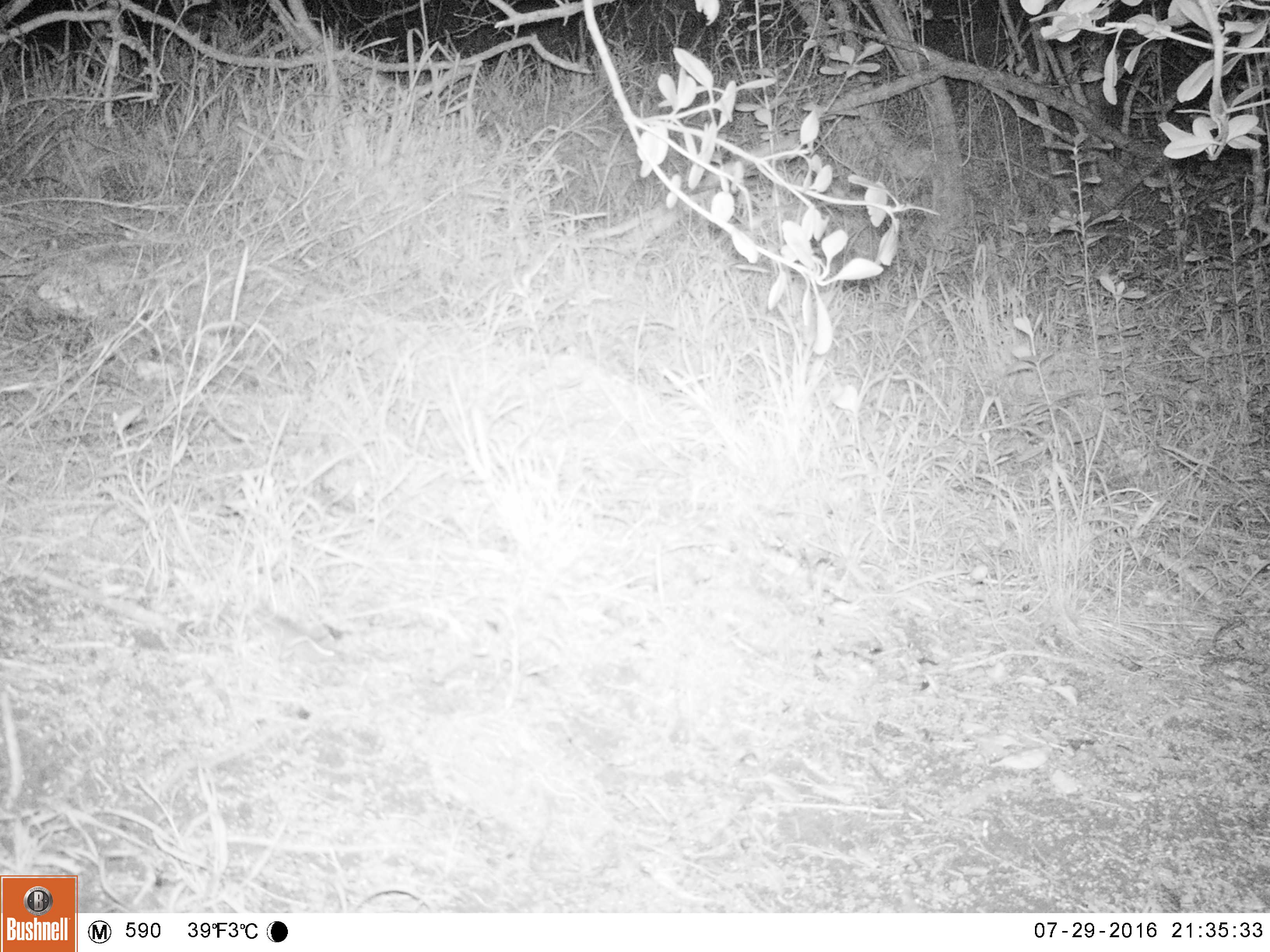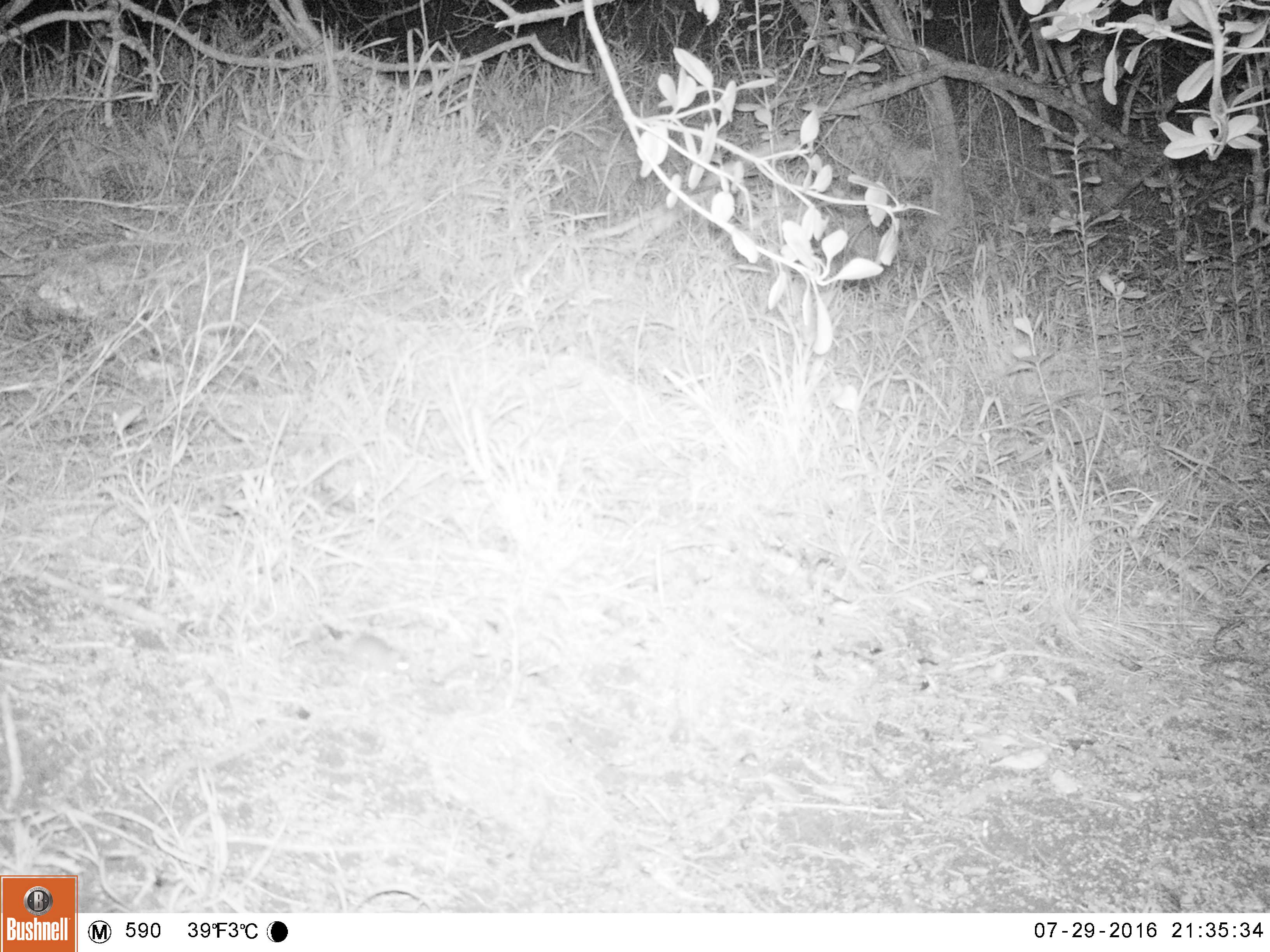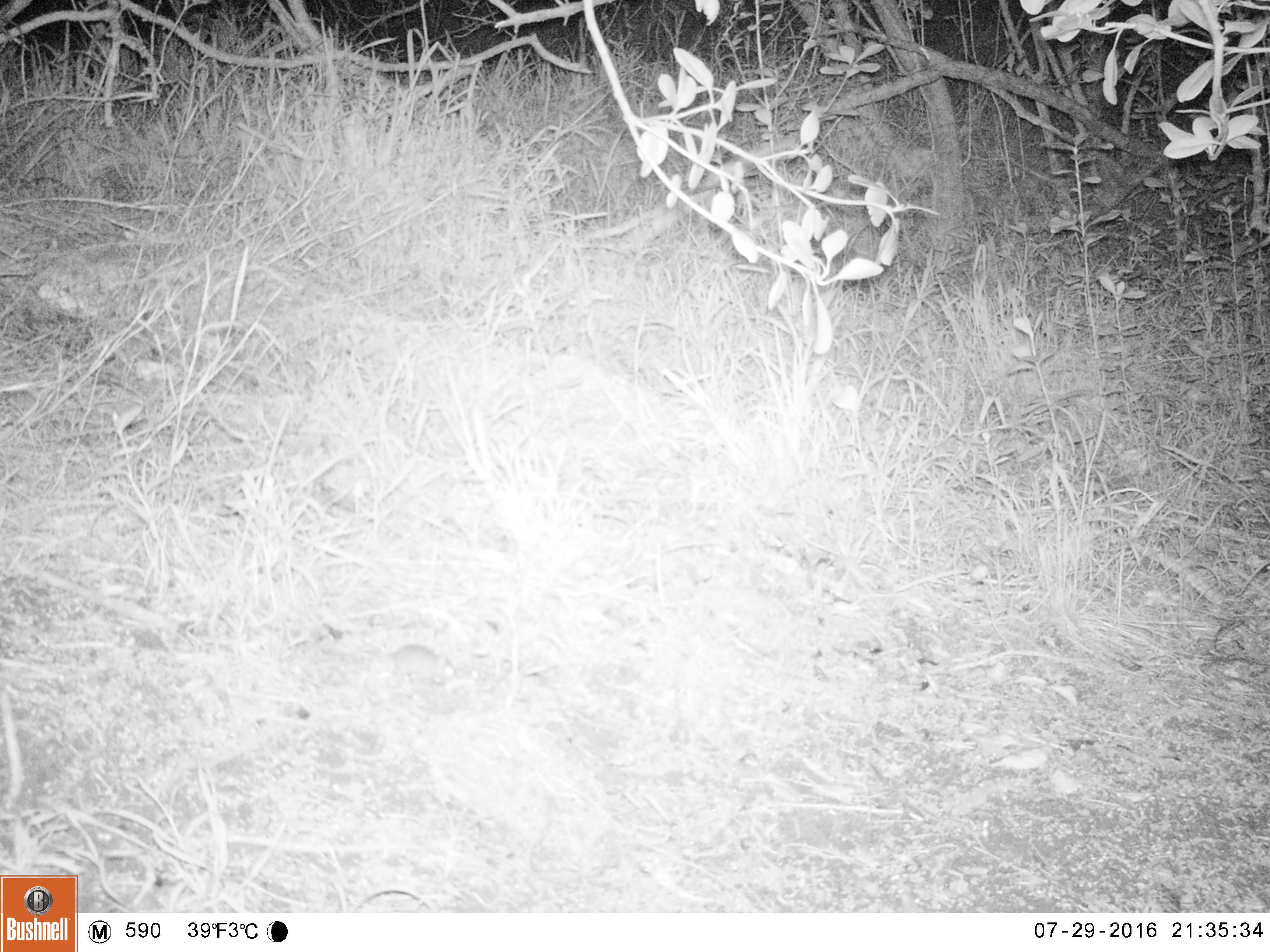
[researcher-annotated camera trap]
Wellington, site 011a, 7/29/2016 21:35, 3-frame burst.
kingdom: Animalia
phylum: Chordata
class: Mammalia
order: Rodentia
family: Muridae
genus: Mus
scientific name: Mus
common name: mouse